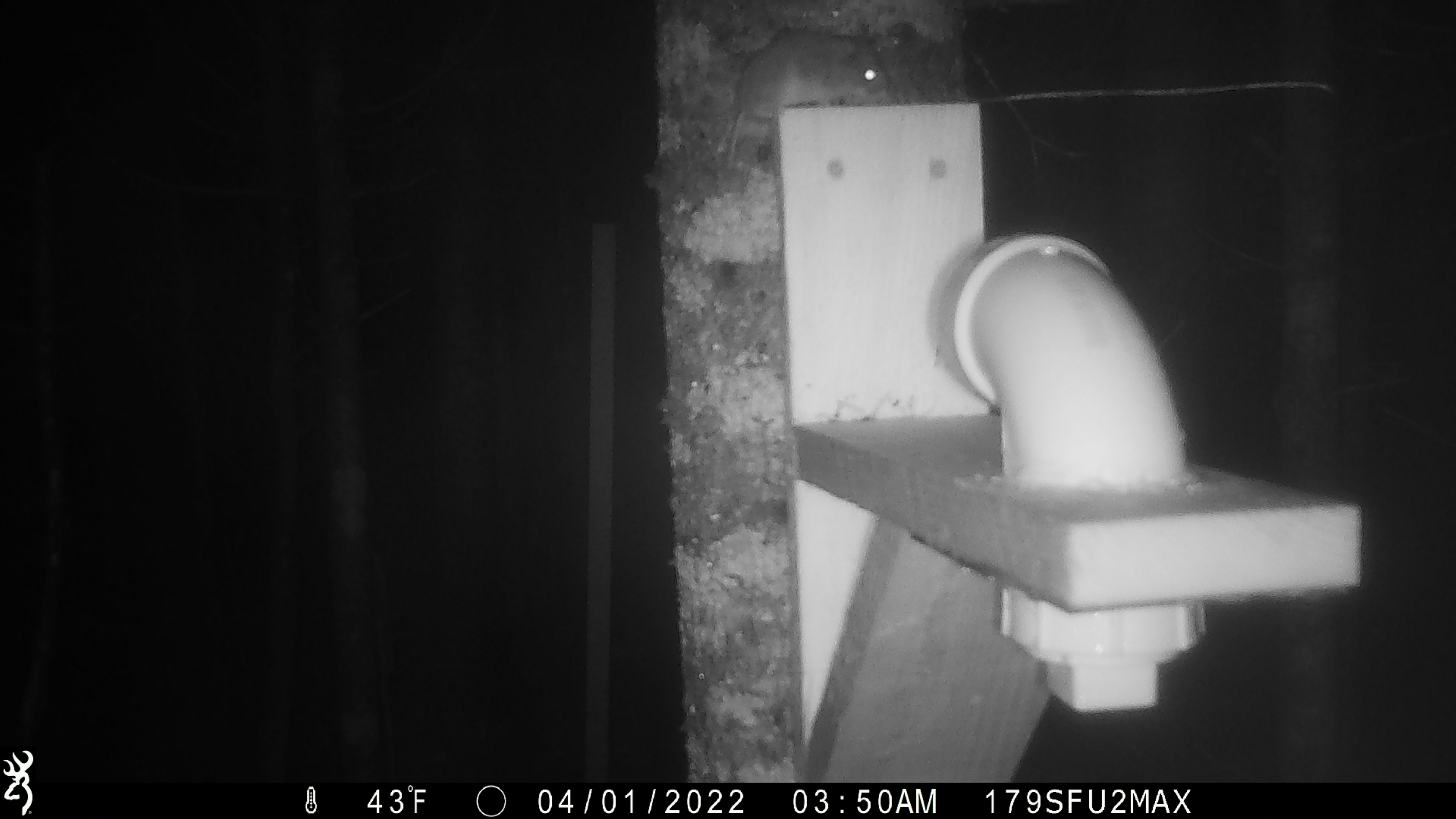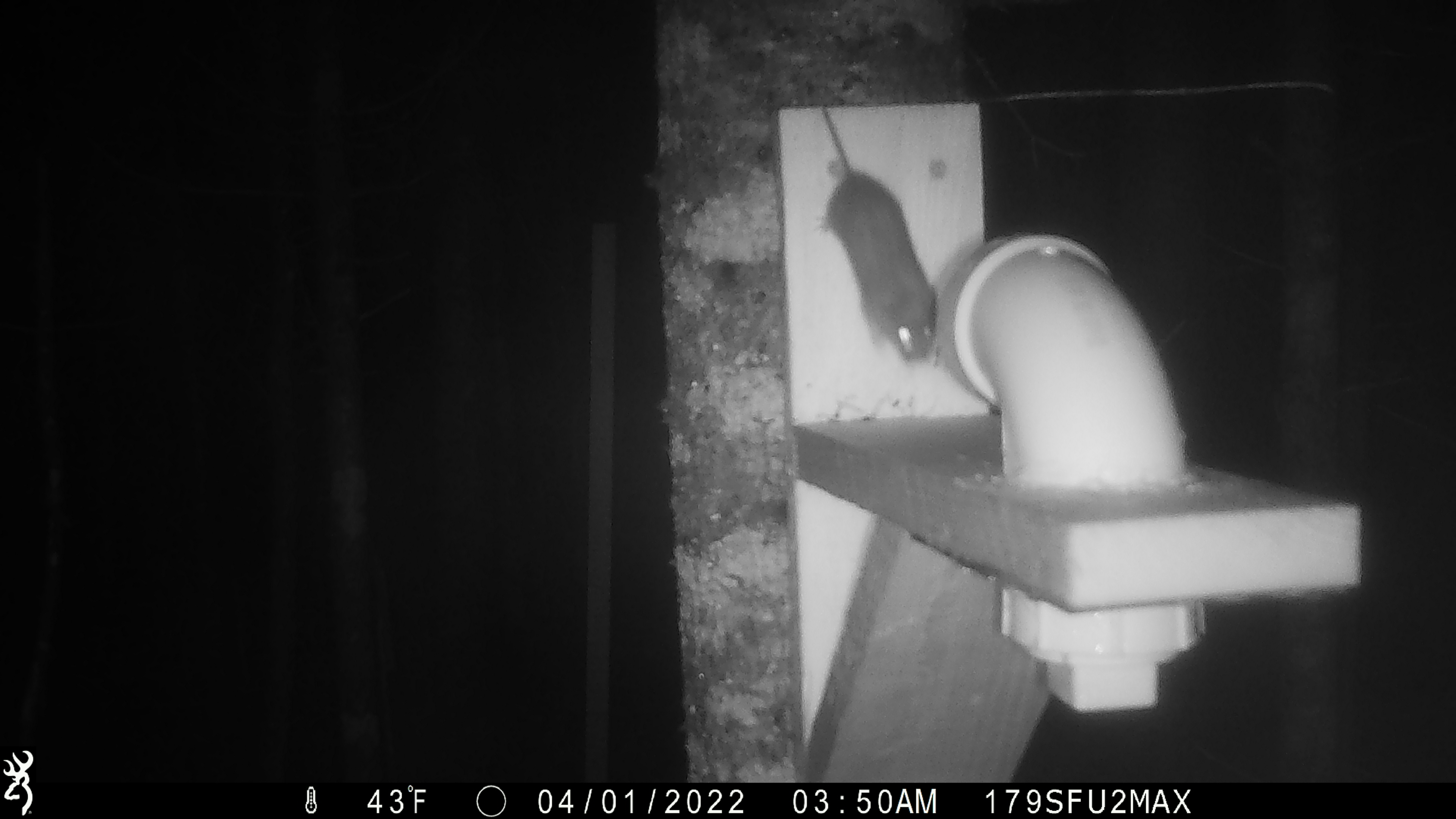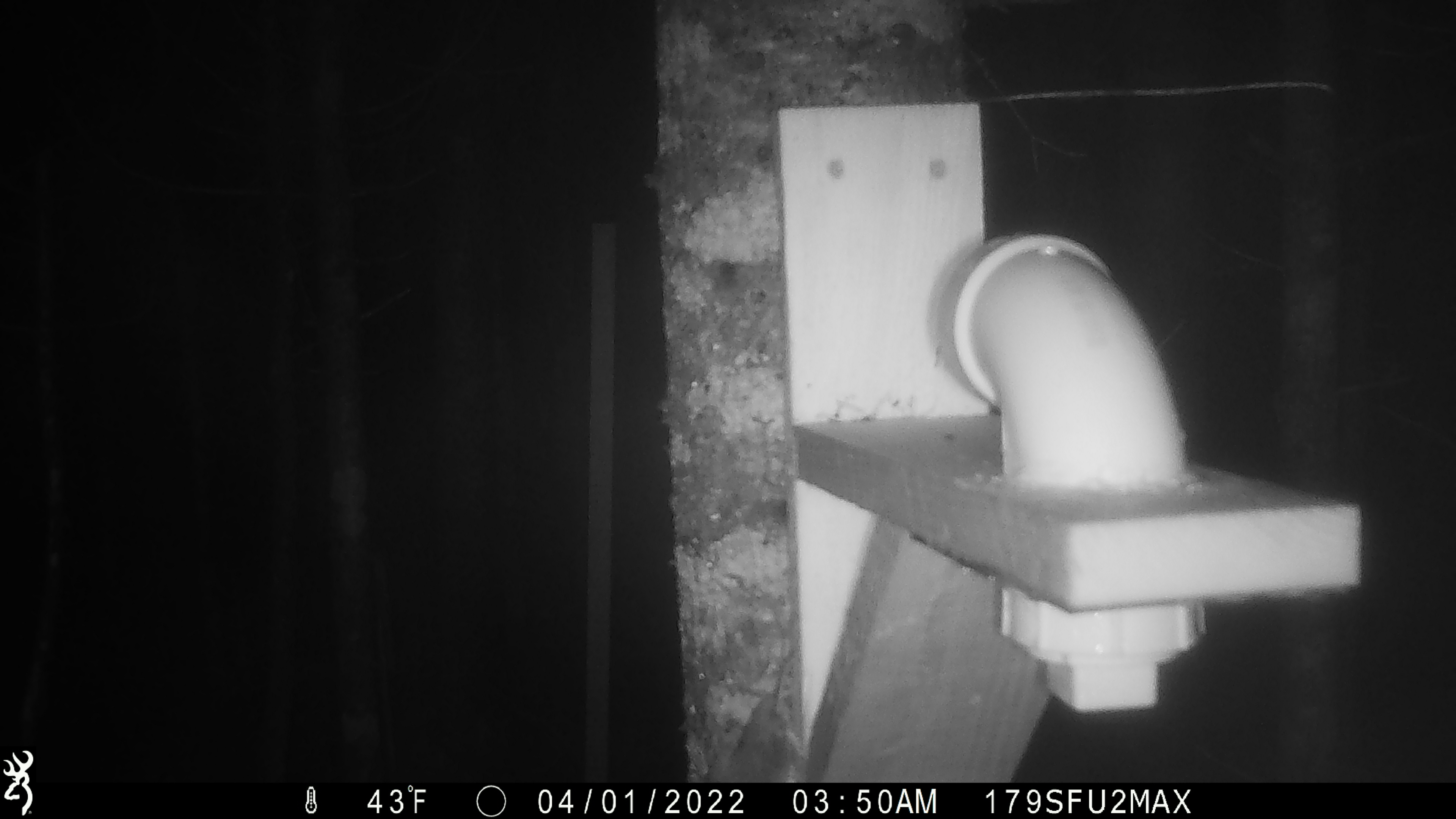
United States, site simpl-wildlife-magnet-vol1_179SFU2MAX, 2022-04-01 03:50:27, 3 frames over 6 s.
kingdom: Animalia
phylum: Chordata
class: Mammalia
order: Rodentia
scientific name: Rodentia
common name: mouse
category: mouse sp.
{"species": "mouse sp. (mouse) (Rodentia)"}